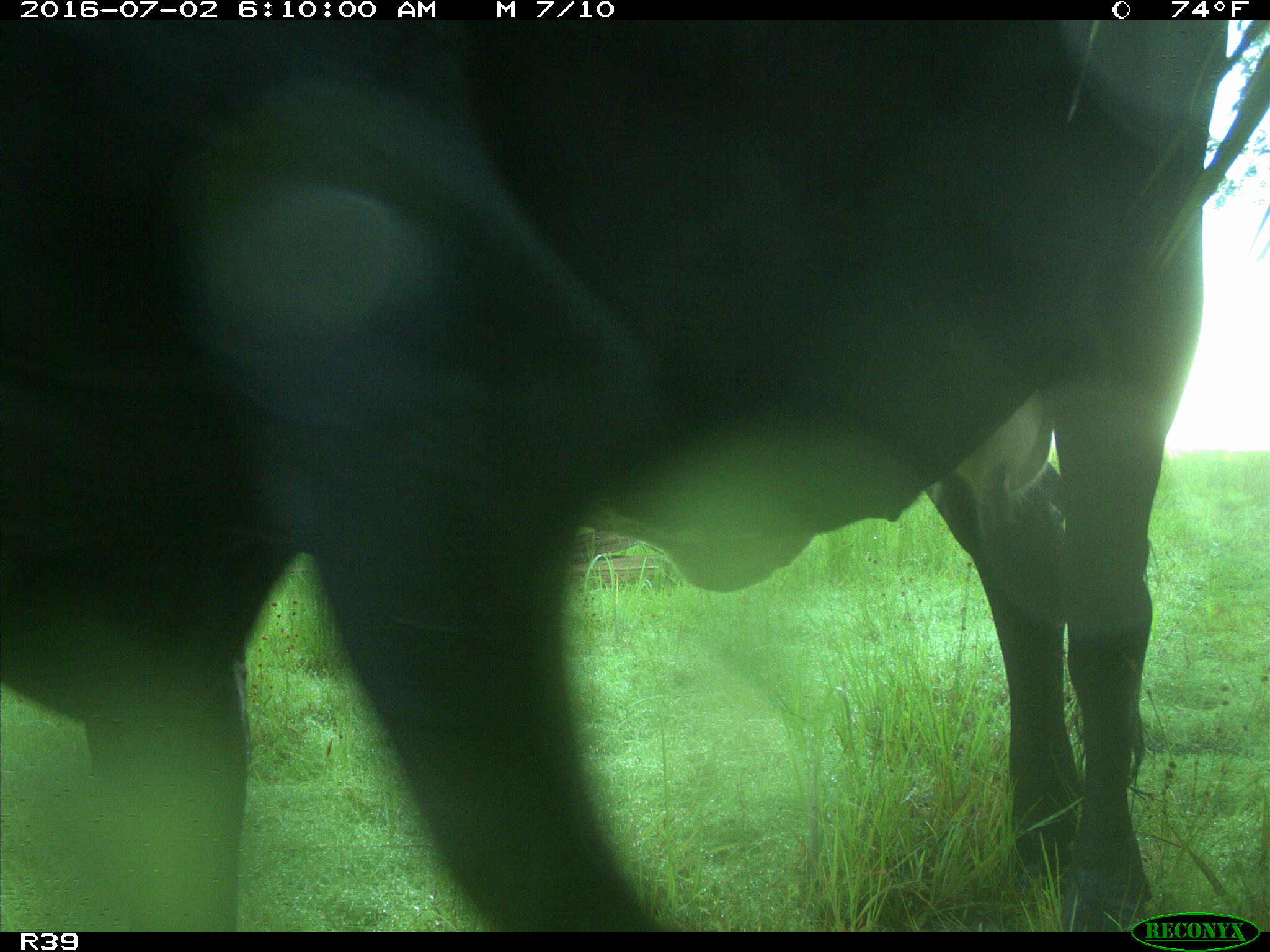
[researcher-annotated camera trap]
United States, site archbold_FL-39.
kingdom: Animalia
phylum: Chordata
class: Mammalia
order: Artiodactyla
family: Bovidae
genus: Bos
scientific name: Bos taurus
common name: domestic cow